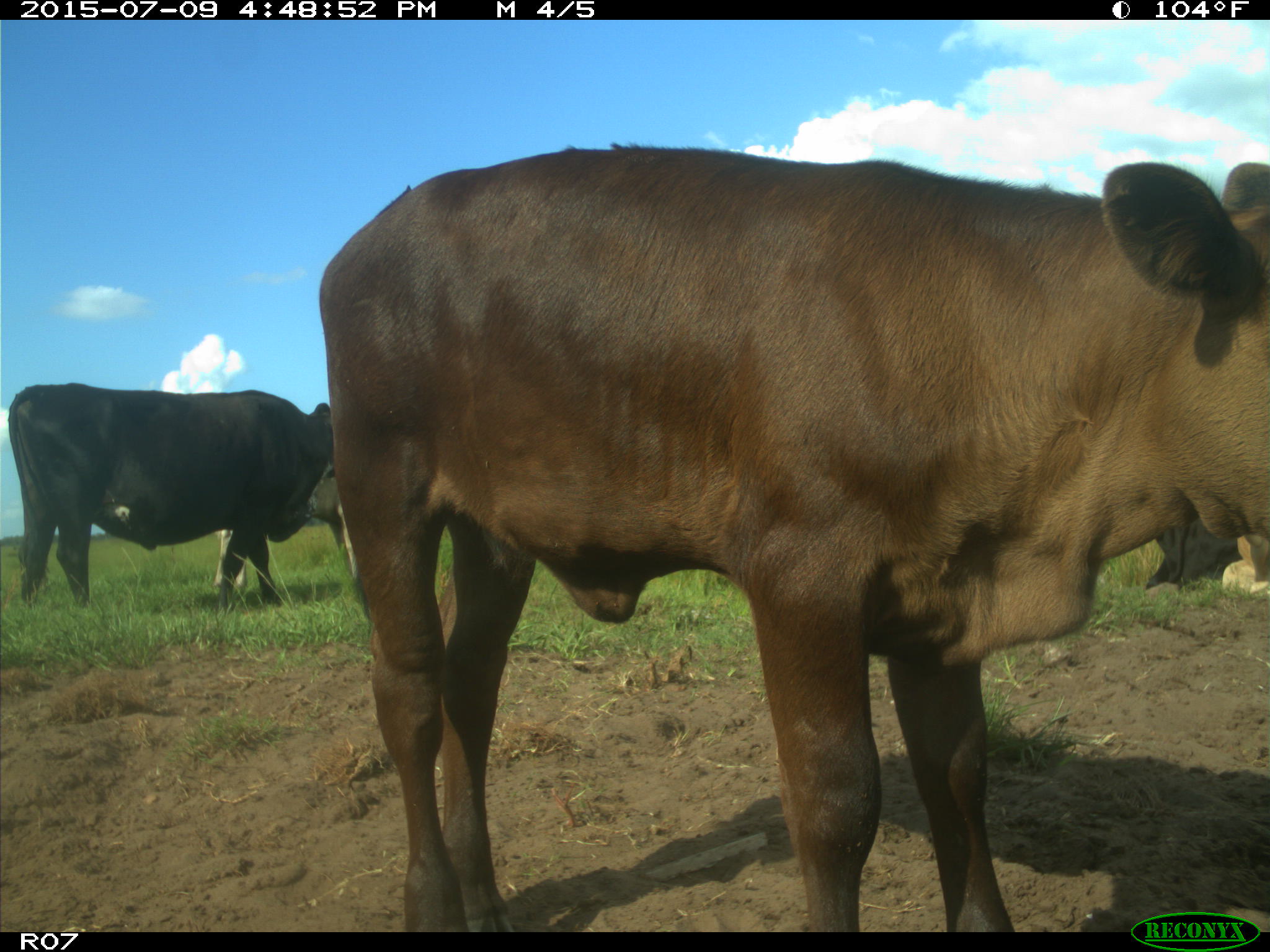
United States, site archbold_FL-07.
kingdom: Animalia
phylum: Chordata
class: Mammalia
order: Artiodactyla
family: Bovidae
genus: Bos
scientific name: Bos taurus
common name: domestic cow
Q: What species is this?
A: Bos taurus (domestic cow).